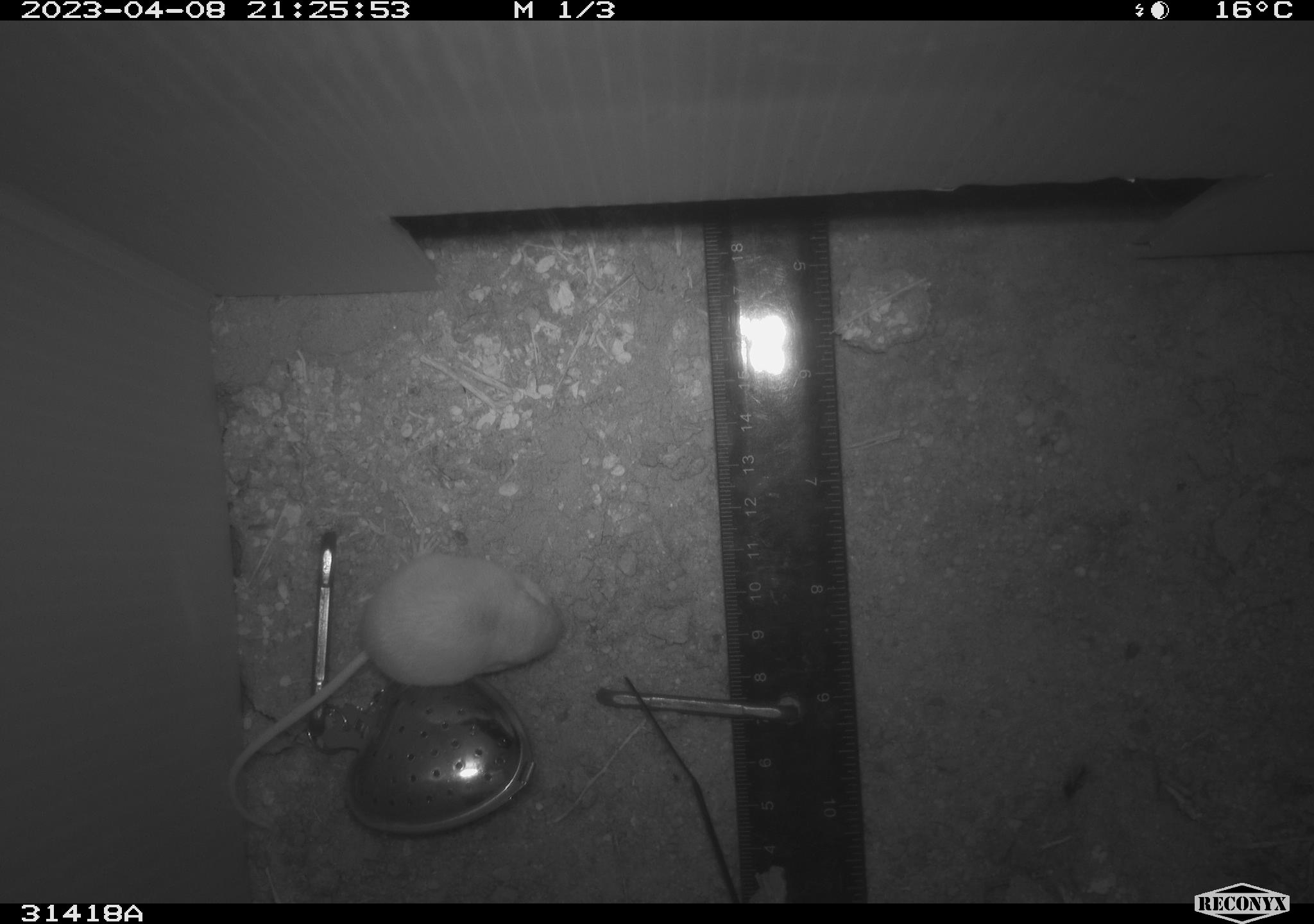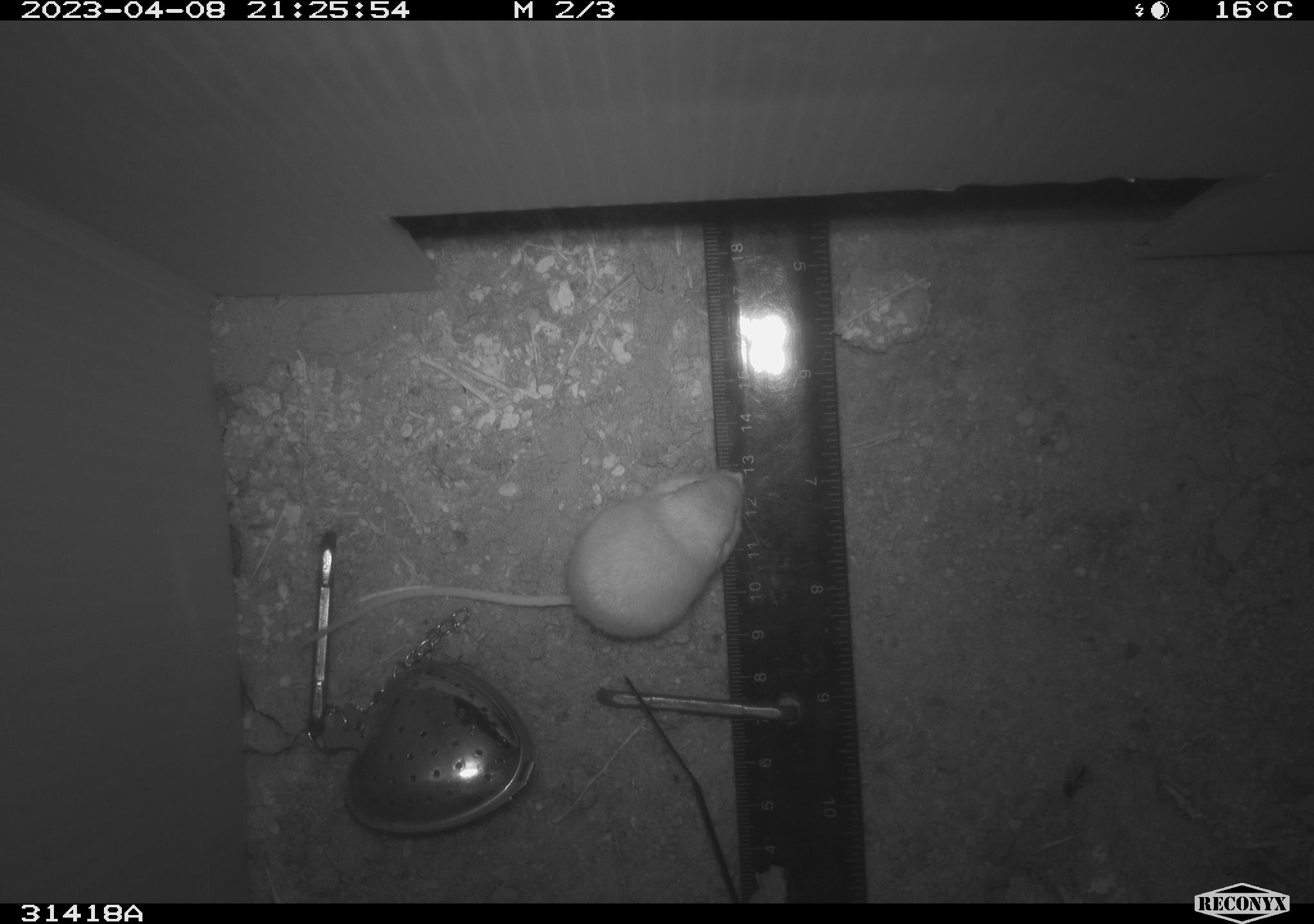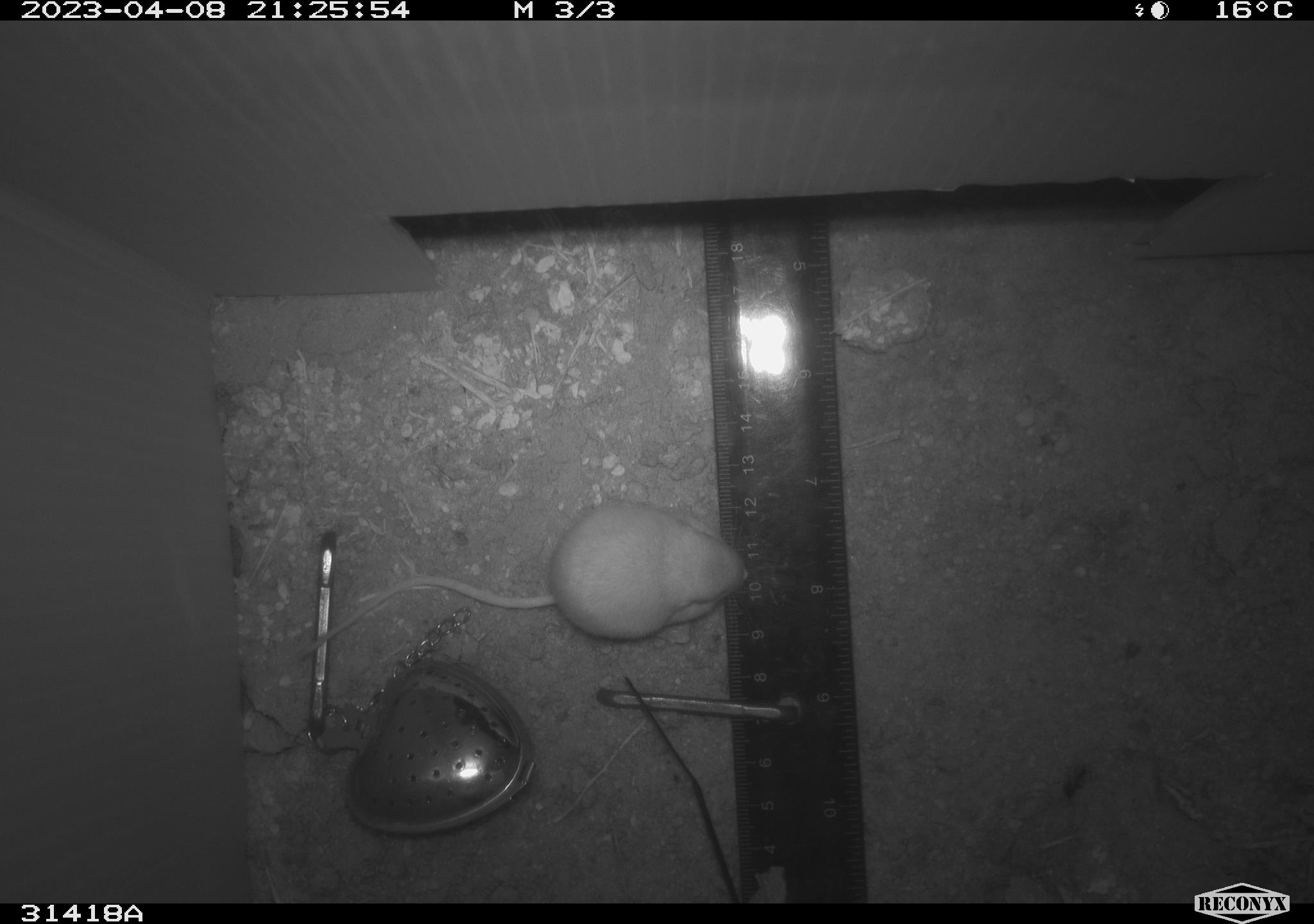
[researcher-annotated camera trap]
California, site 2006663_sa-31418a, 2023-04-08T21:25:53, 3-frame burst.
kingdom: Animalia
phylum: Chordata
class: Mammalia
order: Rodentia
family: Heteromyidae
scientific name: Heteromyidae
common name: kangaroo rats and pocket mice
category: heteromyidae family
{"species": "heteromyidae family (kangaroo rats and pocket mice) (Heteromyidae)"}